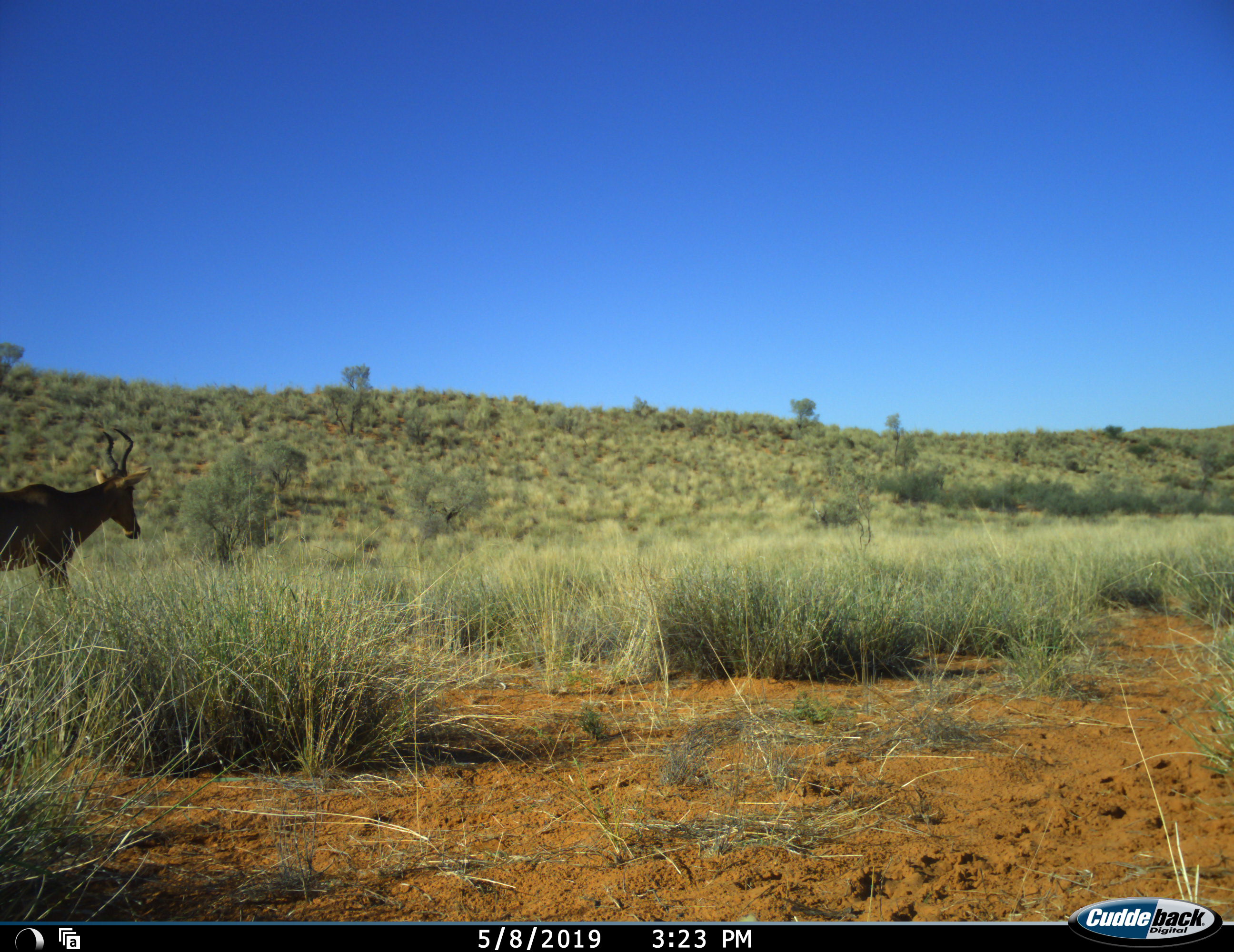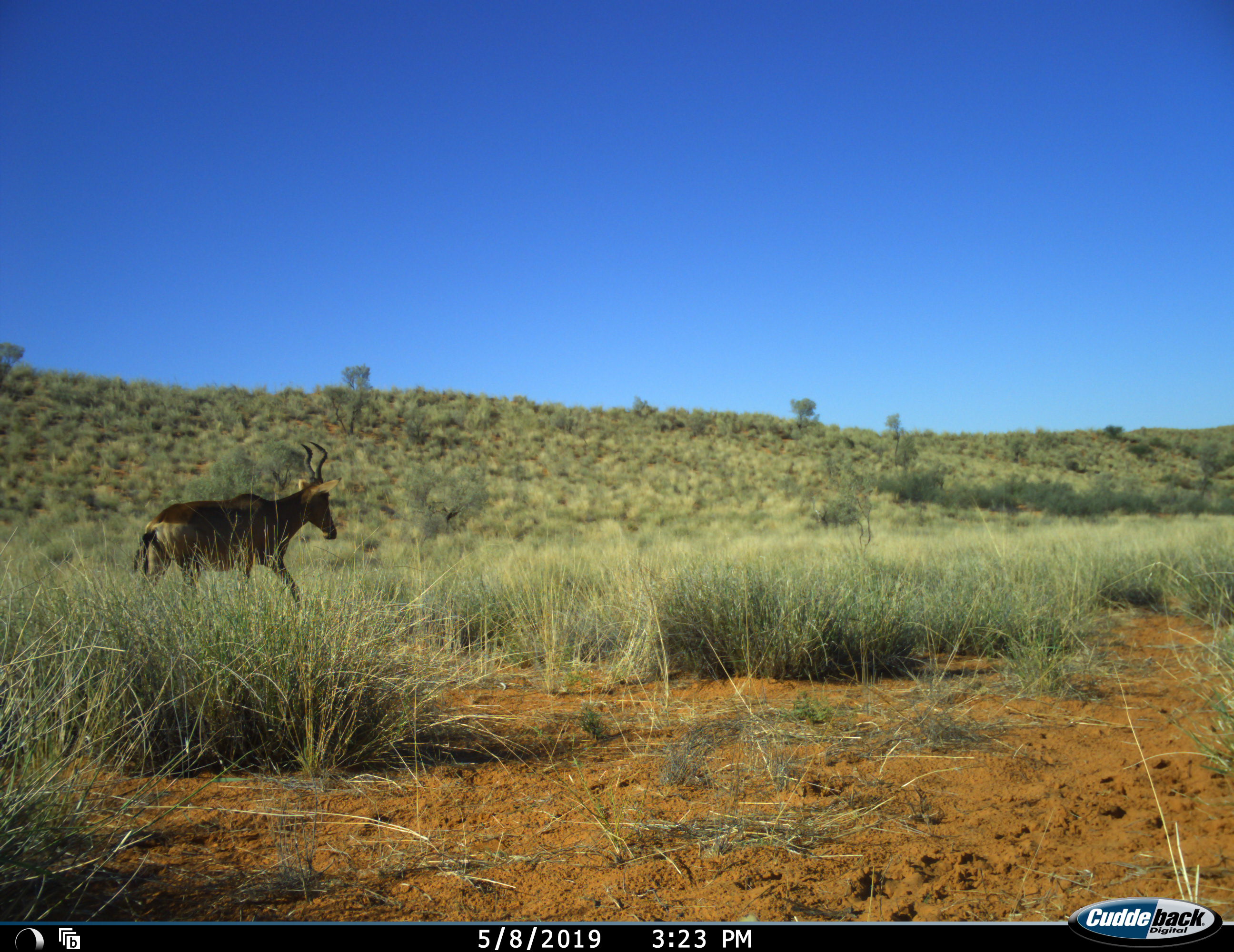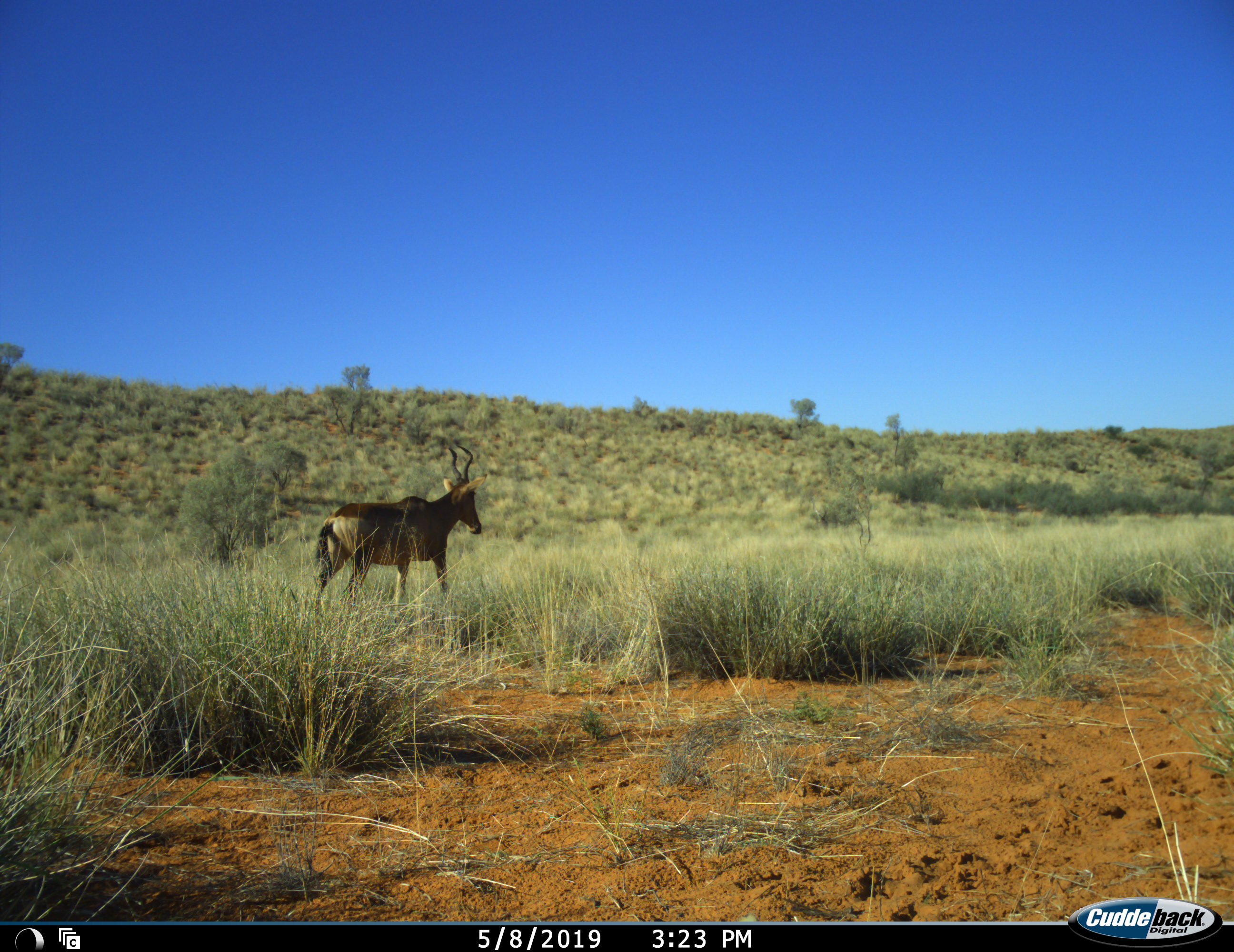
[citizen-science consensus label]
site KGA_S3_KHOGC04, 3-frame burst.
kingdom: Animalia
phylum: Chordata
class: Mammalia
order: Artiodactyla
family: Bovidae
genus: Alcelaphus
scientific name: Alcelaphus buselaphus caama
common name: red hartebeest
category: hartebeestred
Hartebeestred (red hartebeest) (Alcelaphus buselaphus caama), count 1. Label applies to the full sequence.